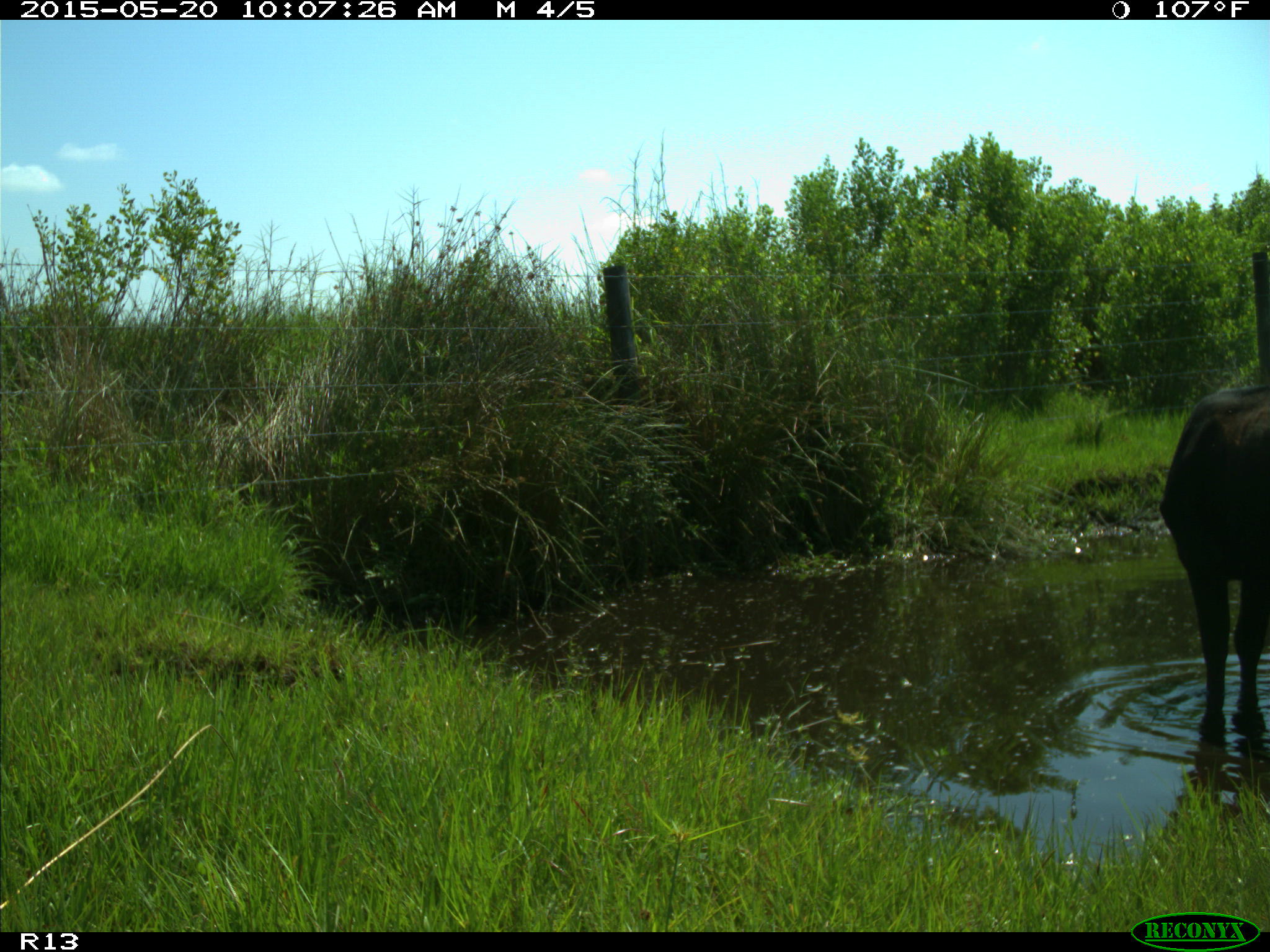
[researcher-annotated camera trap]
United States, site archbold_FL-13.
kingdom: Animalia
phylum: Chordata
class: Mammalia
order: Artiodactyla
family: Bovidae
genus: Bos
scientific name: Bos taurus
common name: domestic cow